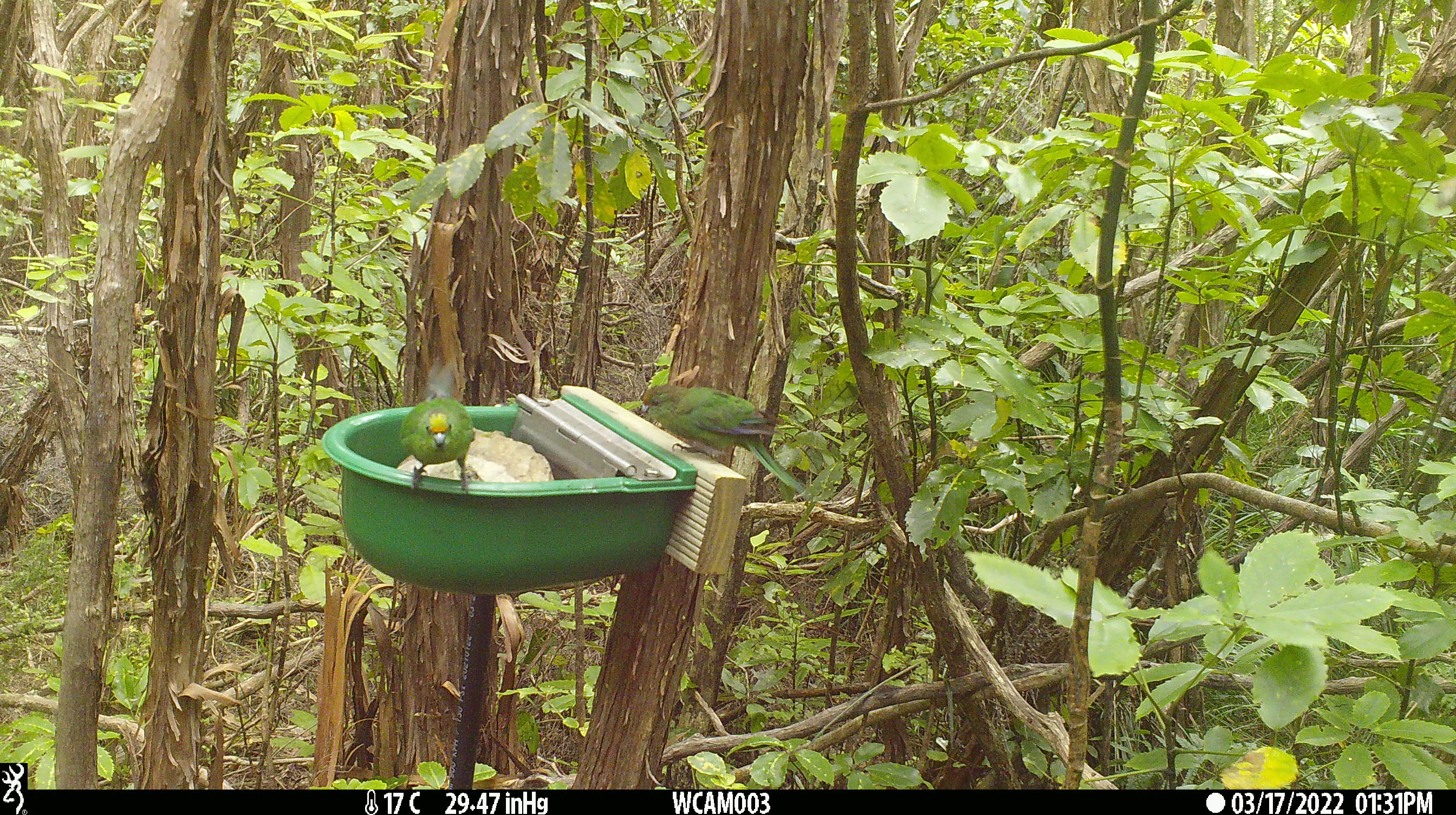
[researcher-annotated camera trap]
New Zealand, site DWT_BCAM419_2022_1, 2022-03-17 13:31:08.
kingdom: Animalia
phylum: Chordata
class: Aves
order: Psittaciformes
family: Psittaculidae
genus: Cyanoramphus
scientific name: Cyanoramphus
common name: parakeet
Parakeet (Cyanoramphus).